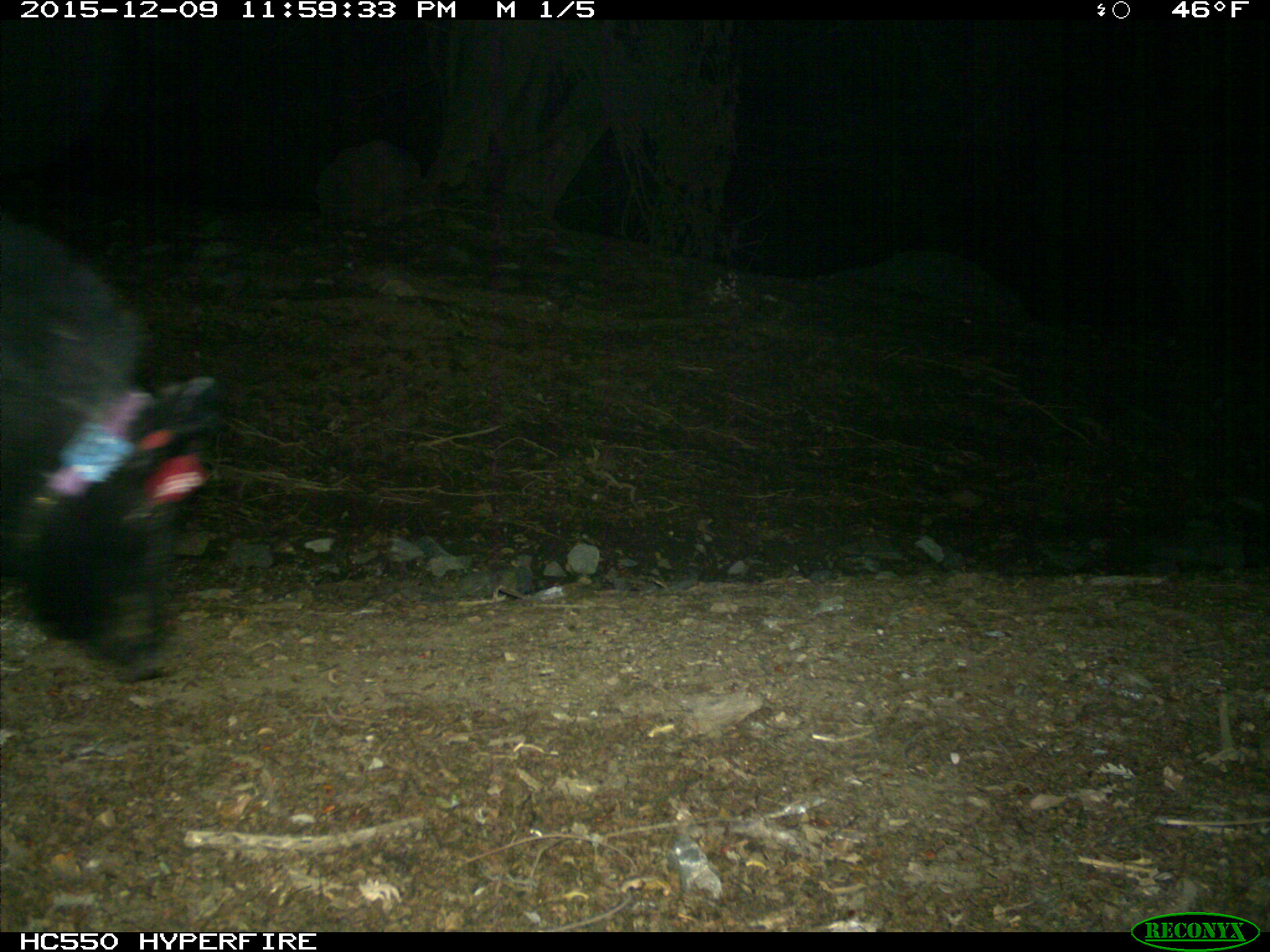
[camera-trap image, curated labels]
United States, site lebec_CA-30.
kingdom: Animalia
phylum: Chordata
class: Mammalia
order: Artiodactyla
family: Suidae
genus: Sus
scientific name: Sus scrofa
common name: wild boar